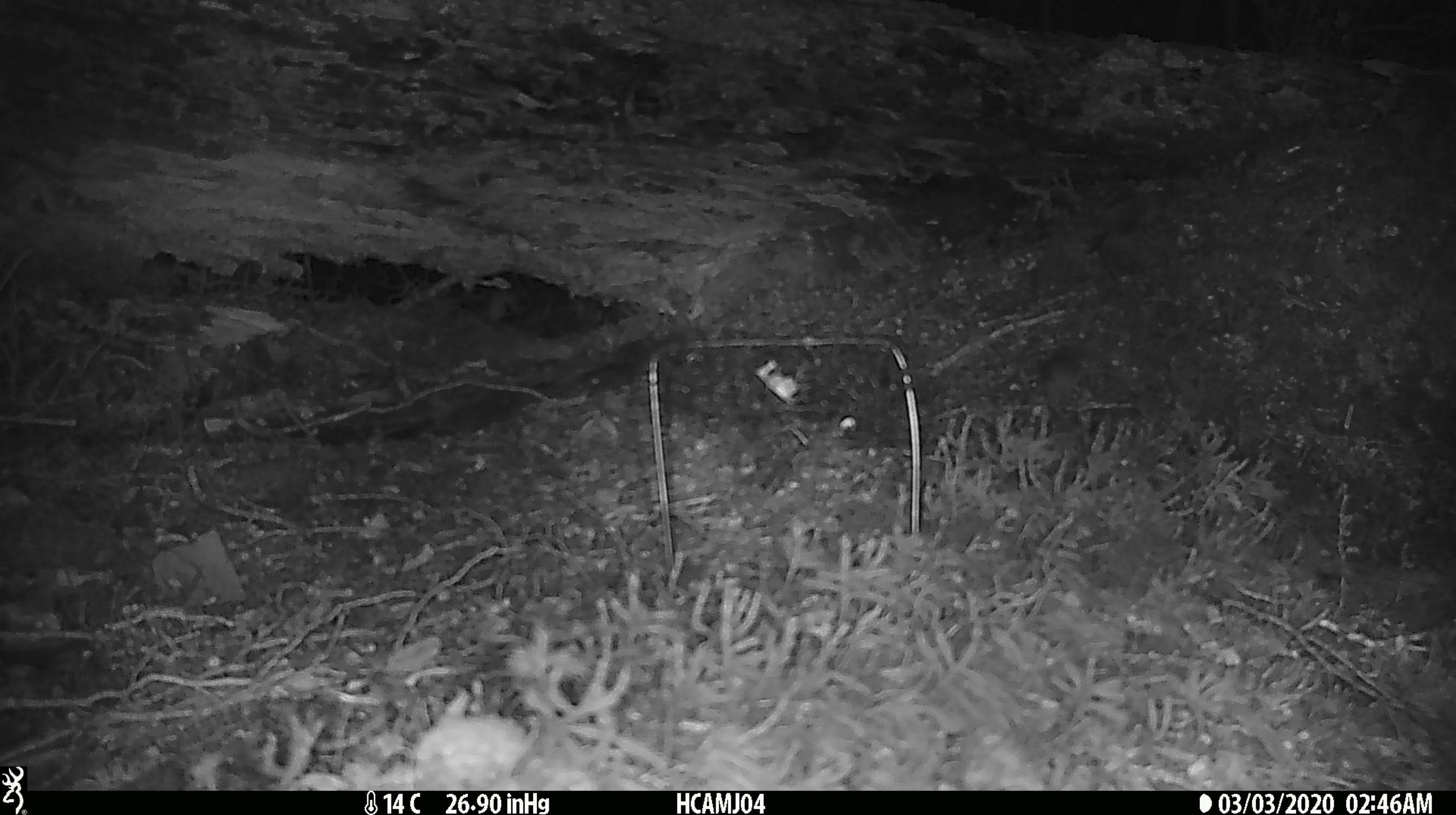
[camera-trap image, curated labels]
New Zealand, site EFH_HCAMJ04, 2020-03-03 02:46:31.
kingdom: Animalia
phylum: Chordata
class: Mammalia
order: Rodentia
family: Muridae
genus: Mus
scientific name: Mus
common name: mouse